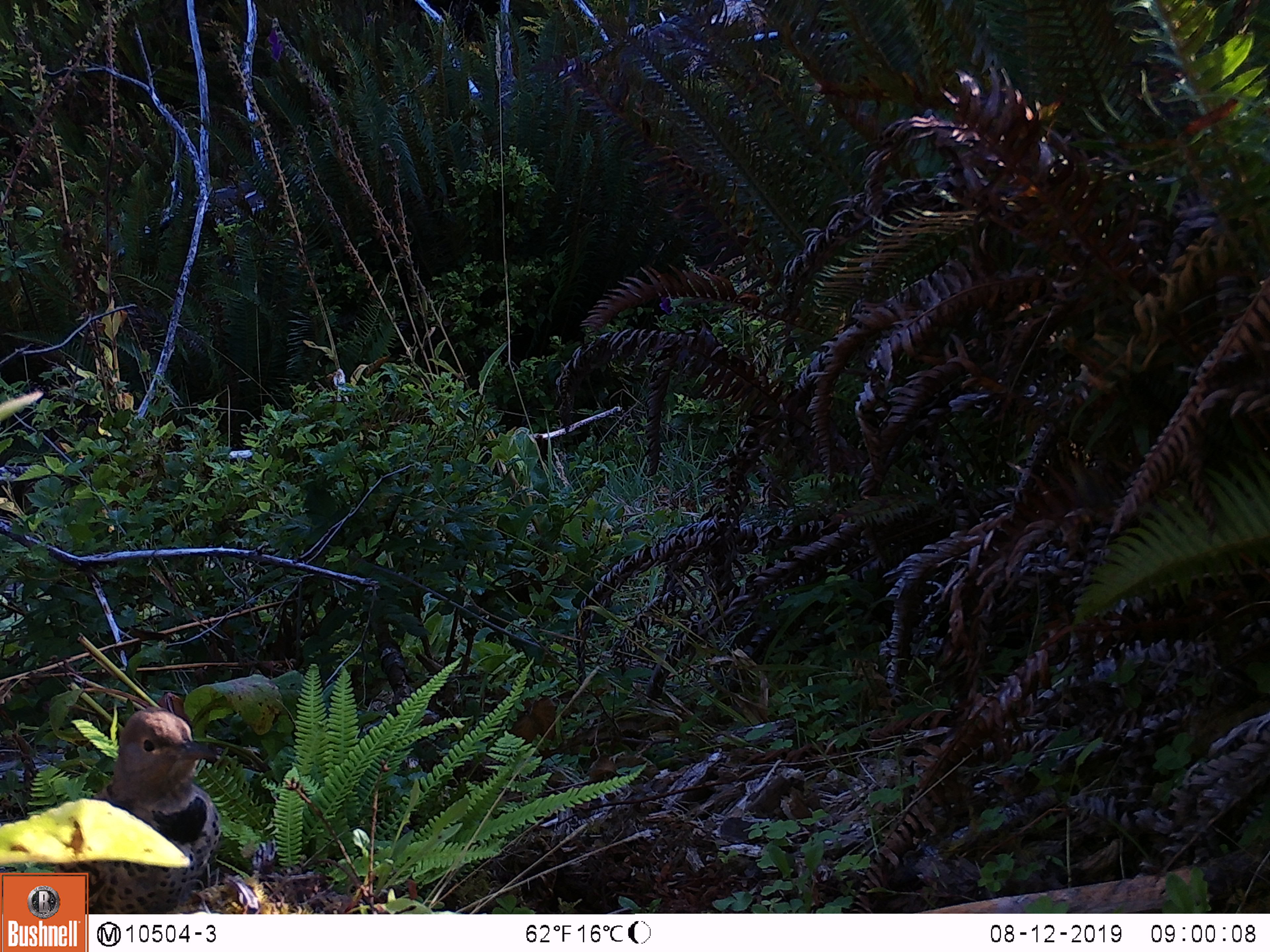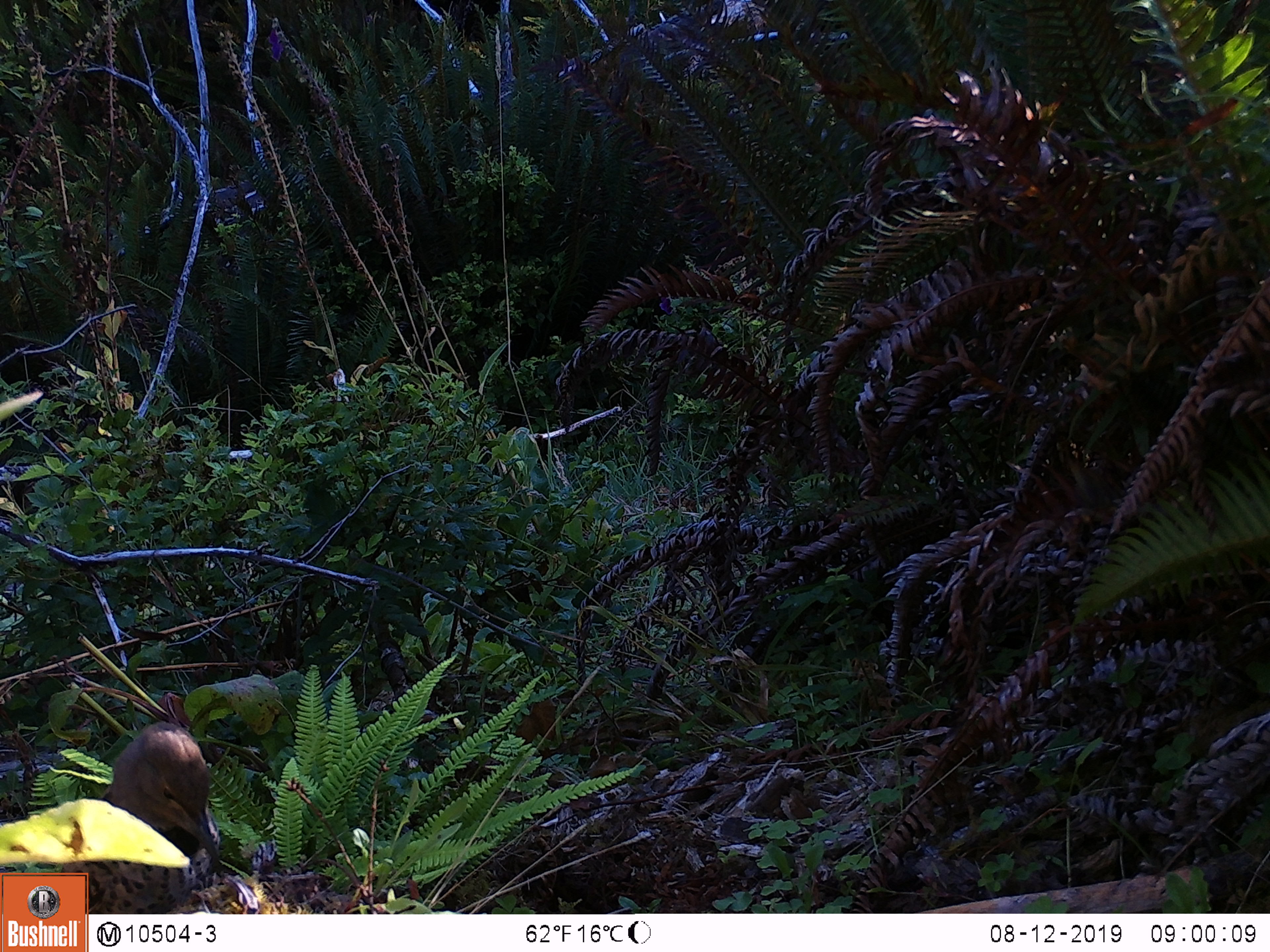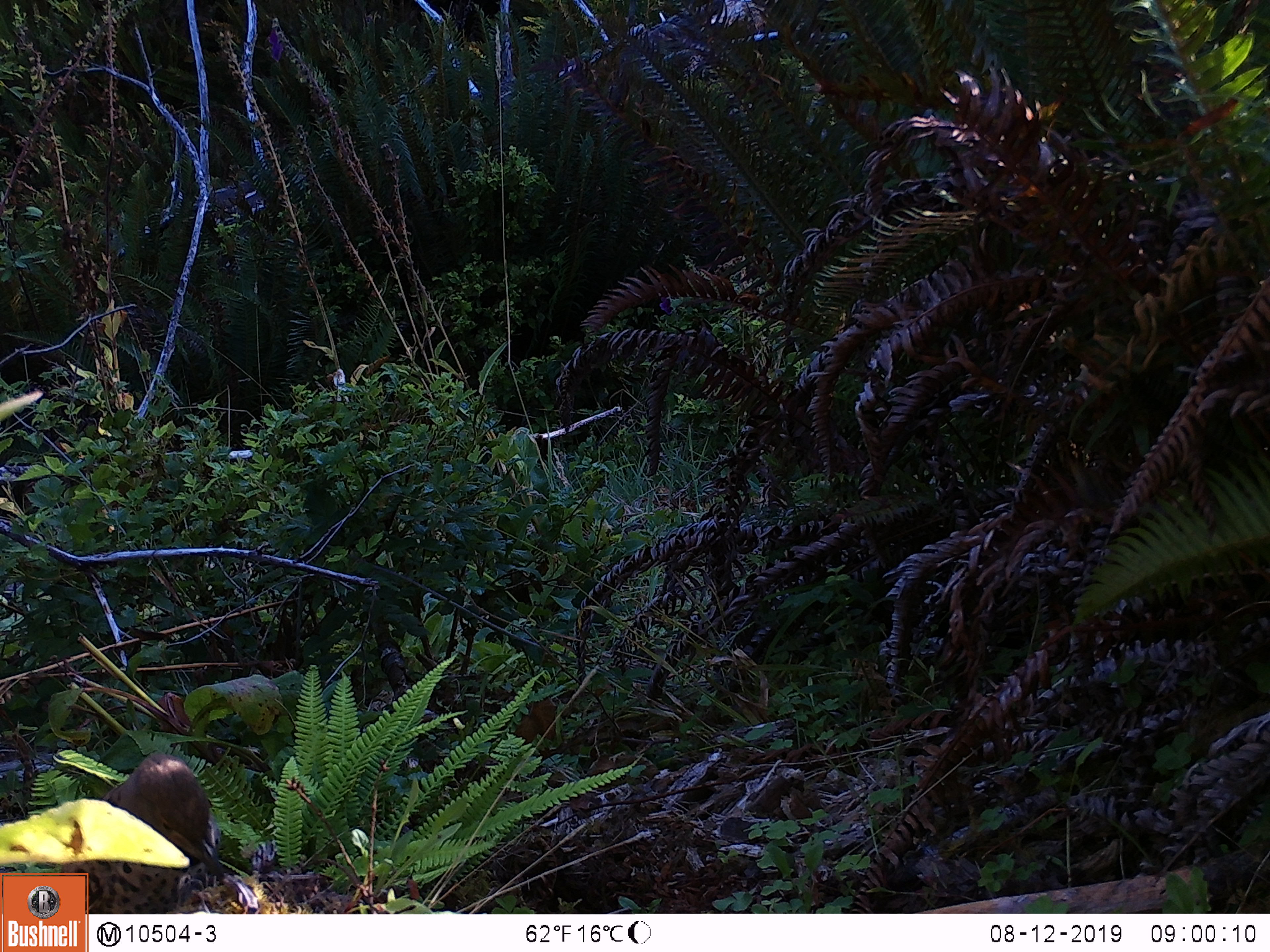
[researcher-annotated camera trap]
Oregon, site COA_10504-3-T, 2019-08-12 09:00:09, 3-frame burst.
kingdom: Animalia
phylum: Chordata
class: Aves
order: Piciformes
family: Picidae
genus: Colaptes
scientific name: Colaptes auratus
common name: northern flicker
Northern flicker (Colaptes auratus).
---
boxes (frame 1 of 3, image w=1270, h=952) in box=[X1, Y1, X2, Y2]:
northern flicker: box=[93, 709, 226, 910]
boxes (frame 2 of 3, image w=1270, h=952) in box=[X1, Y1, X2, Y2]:
northern flicker: box=[91, 722, 225, 911]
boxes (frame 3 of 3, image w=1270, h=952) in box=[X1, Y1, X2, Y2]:
northern flicker: box=[91, 754, 224, 912]